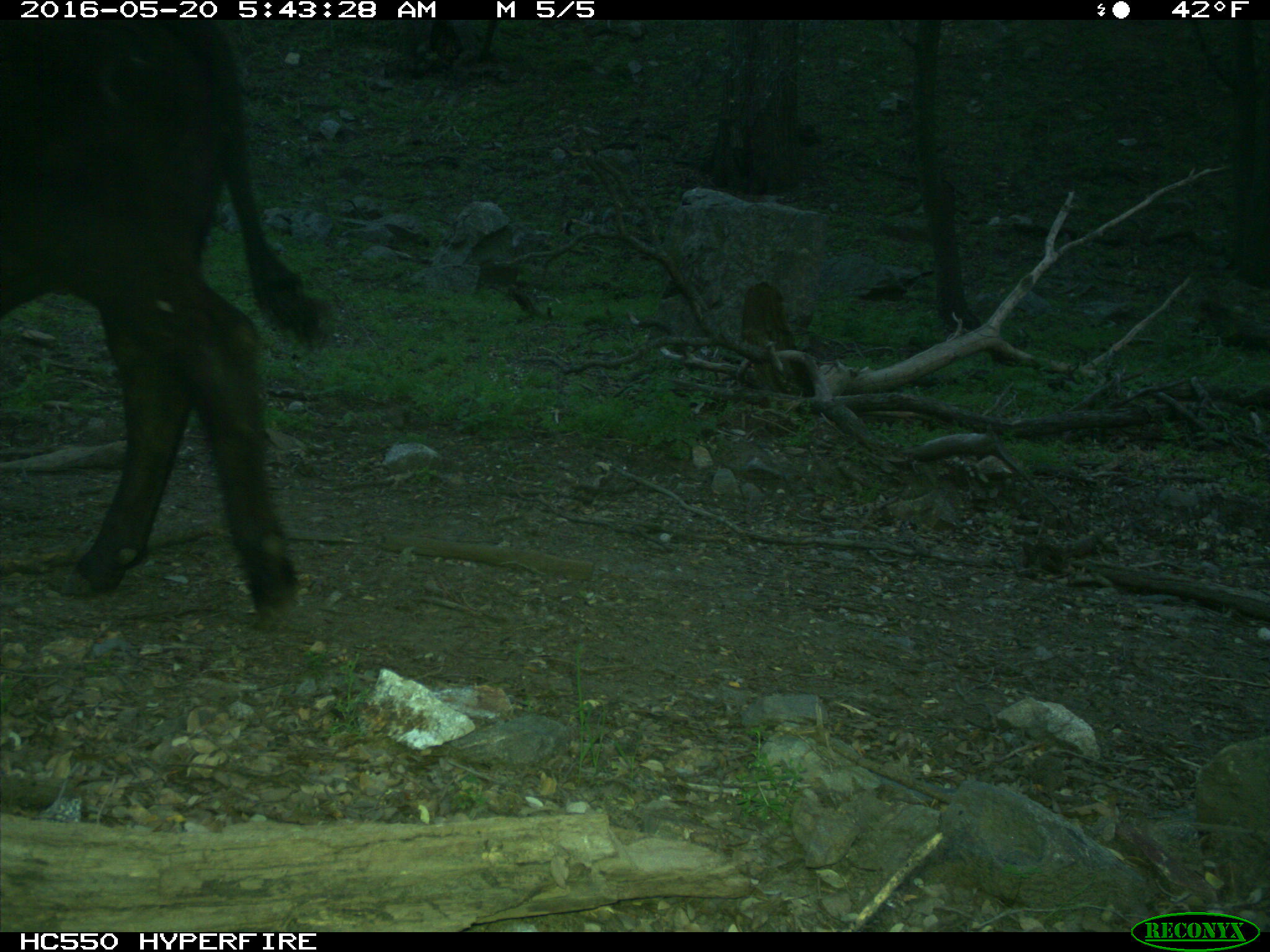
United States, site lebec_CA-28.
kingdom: Animalia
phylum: Chordata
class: Mammalia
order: Artiodactyla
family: Bovidae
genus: Bos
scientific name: Bos taurus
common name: domestic cow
Bos taurus (domestic cow).